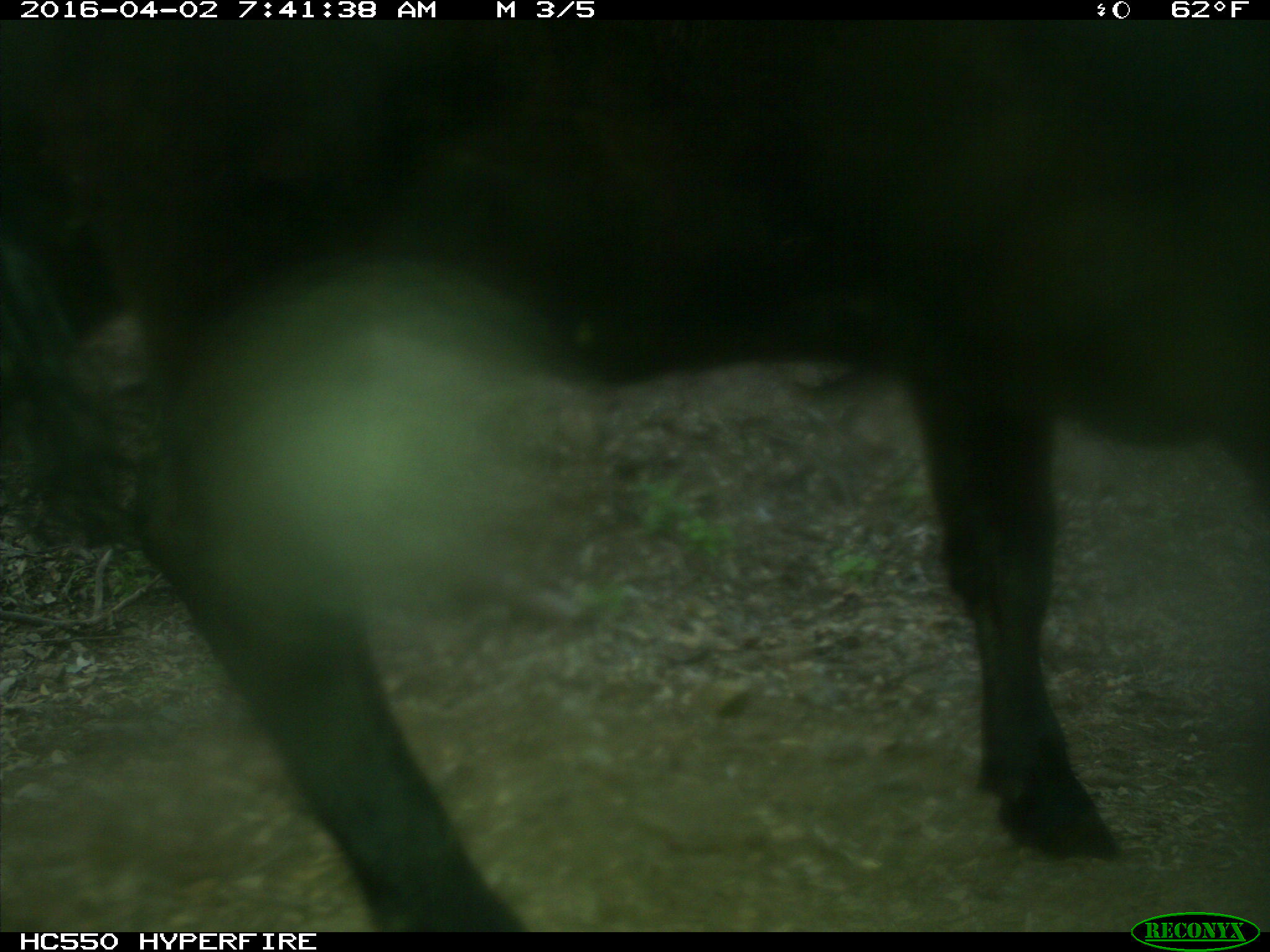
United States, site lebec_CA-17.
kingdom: Animalia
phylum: Chordata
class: Mammalia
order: Artiodactyla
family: Bovidae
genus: Bos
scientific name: Bos taurus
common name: domestic cow